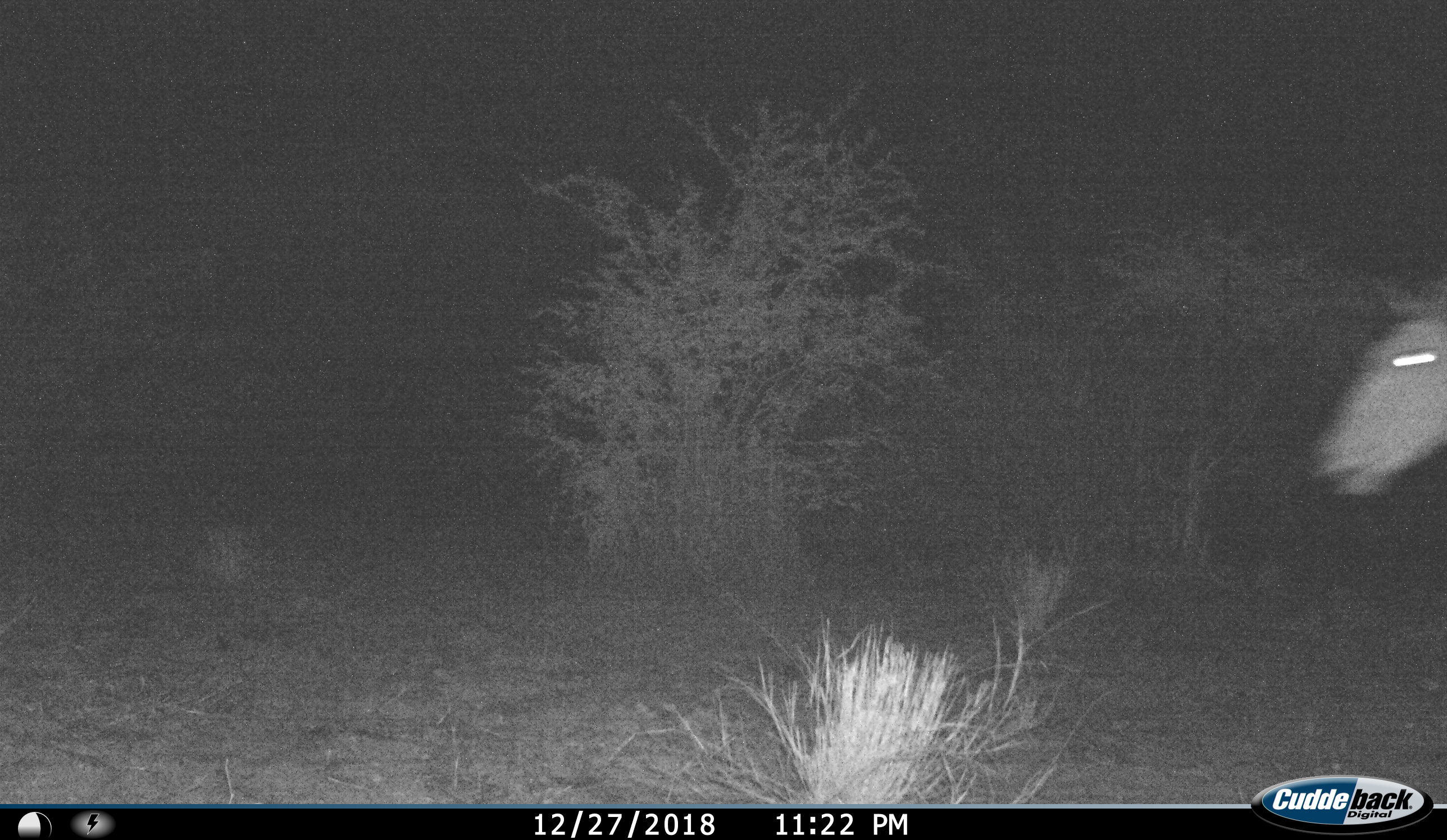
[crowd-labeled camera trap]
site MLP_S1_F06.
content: unidentified animal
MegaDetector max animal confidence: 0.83